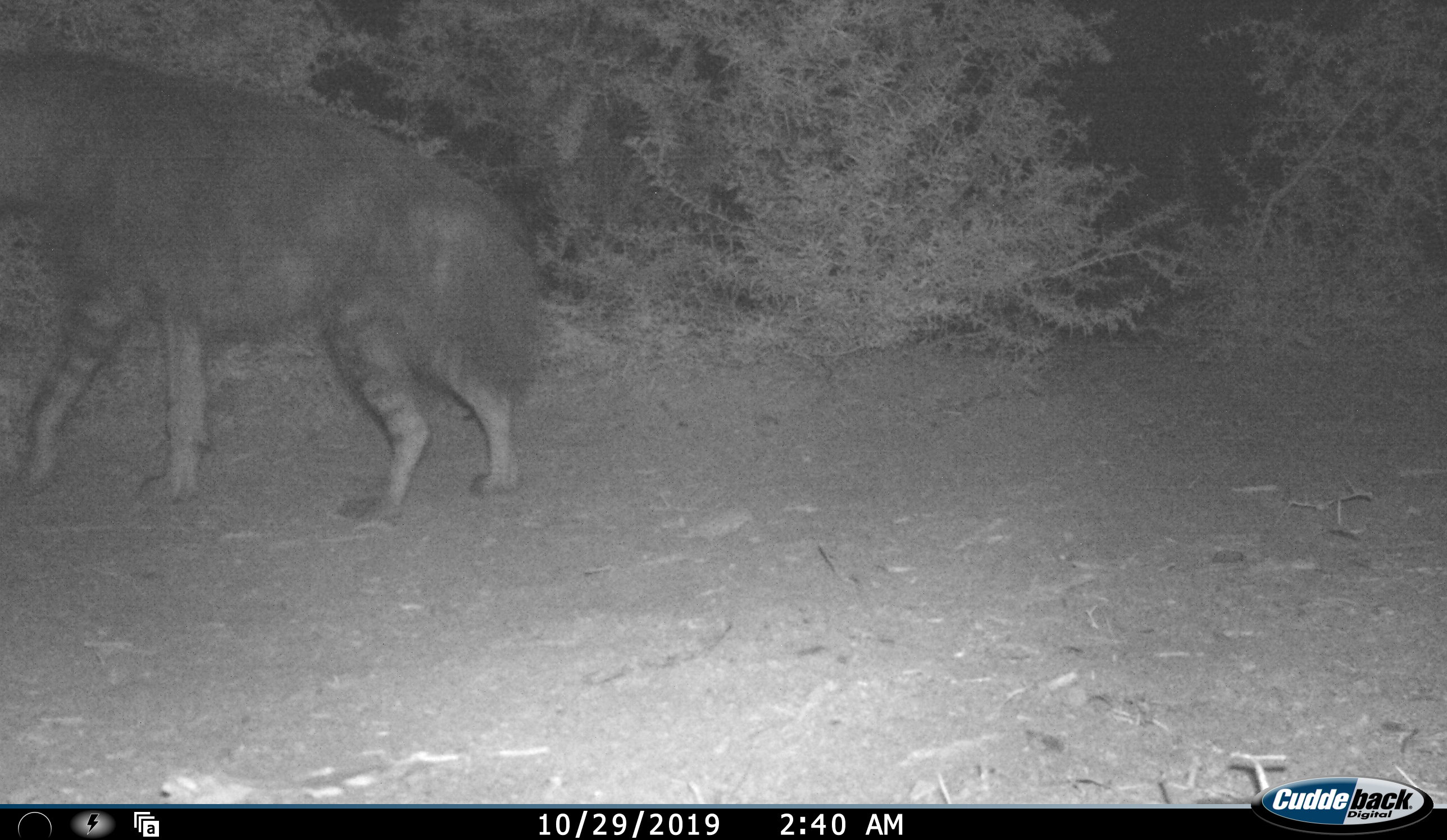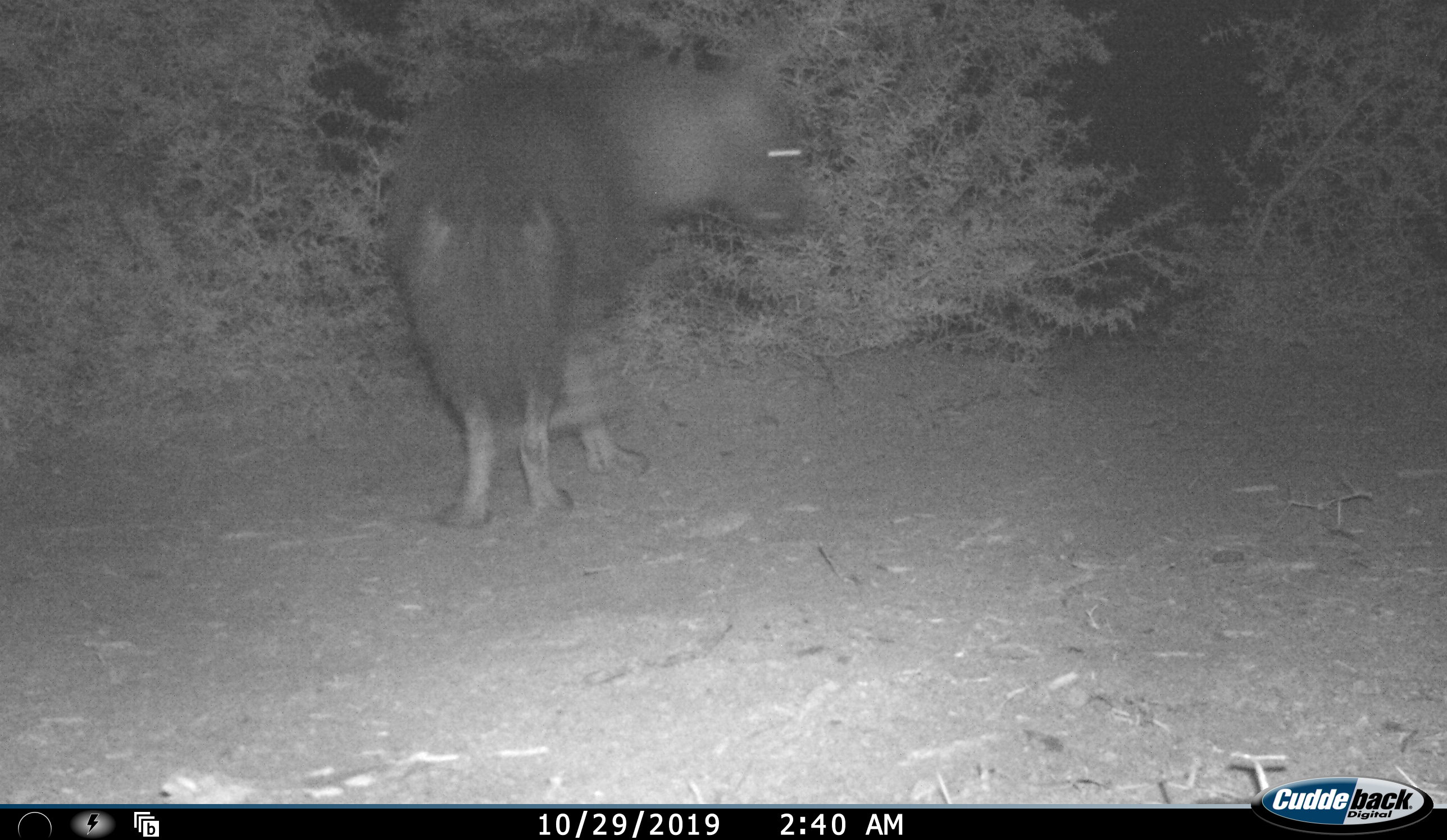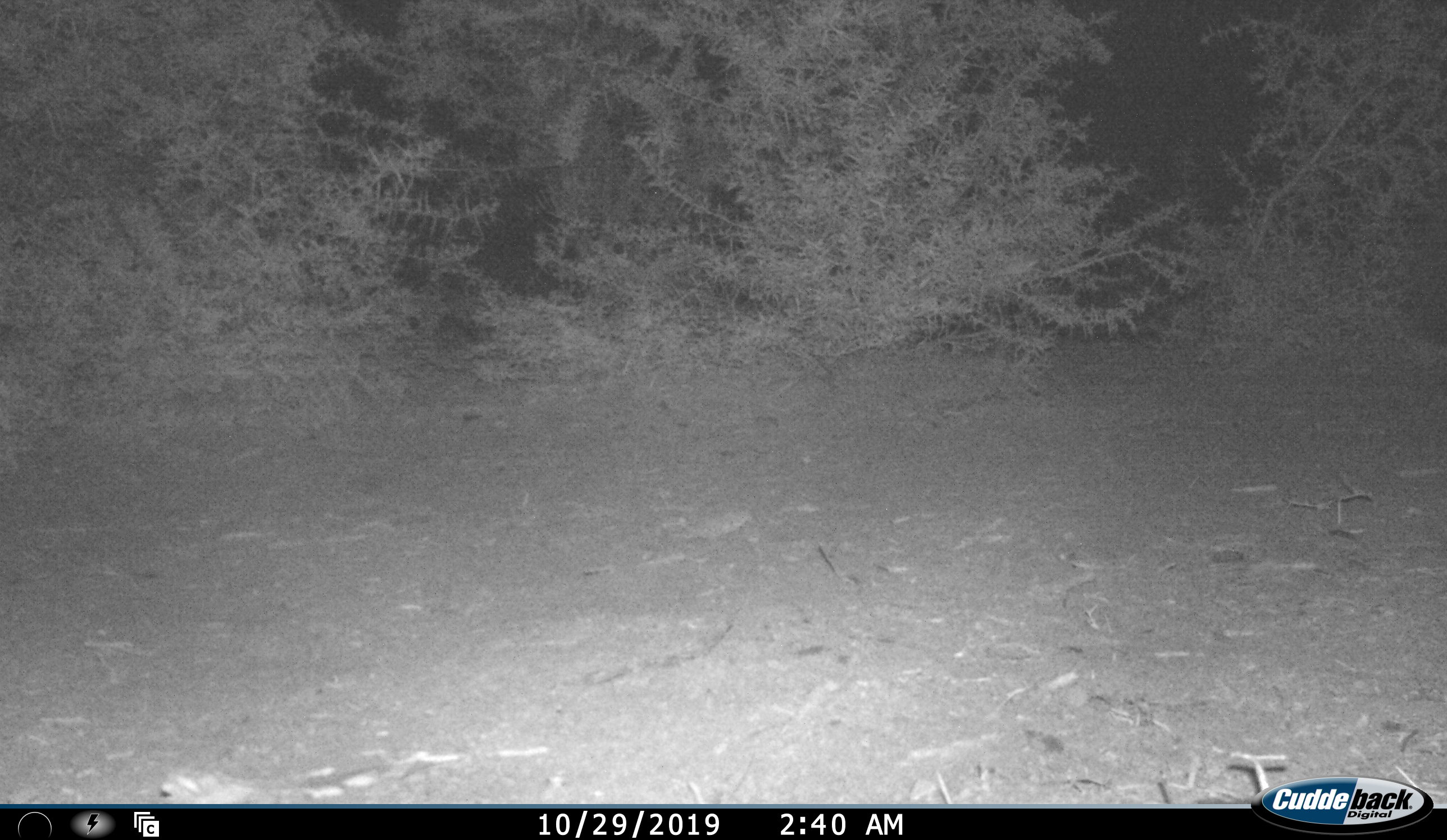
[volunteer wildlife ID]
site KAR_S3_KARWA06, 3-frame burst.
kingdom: Animalia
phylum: Chordata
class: Mammalia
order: Carnivora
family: Hyaenidae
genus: Parahyaena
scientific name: Parahyaena brunnea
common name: brown hyena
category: hyenabrown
Hyenabrown (brown hyena) (Parahyaena brunnea), count 1. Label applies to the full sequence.